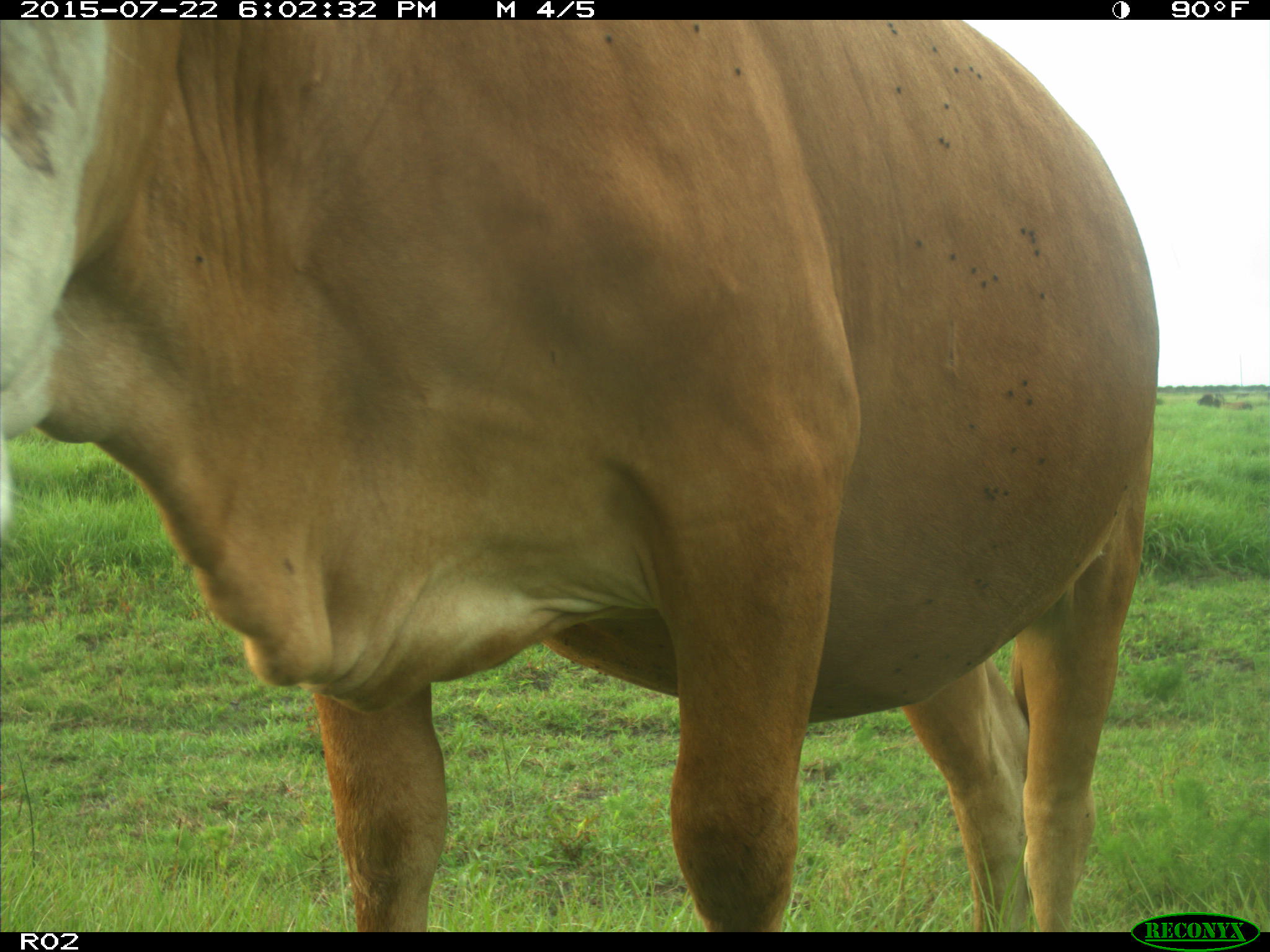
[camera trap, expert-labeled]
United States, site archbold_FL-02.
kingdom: Animalia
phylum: Chordata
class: Mammalia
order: Artiodactyla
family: Bovidae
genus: Bos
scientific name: Bos taurus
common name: domestic cow